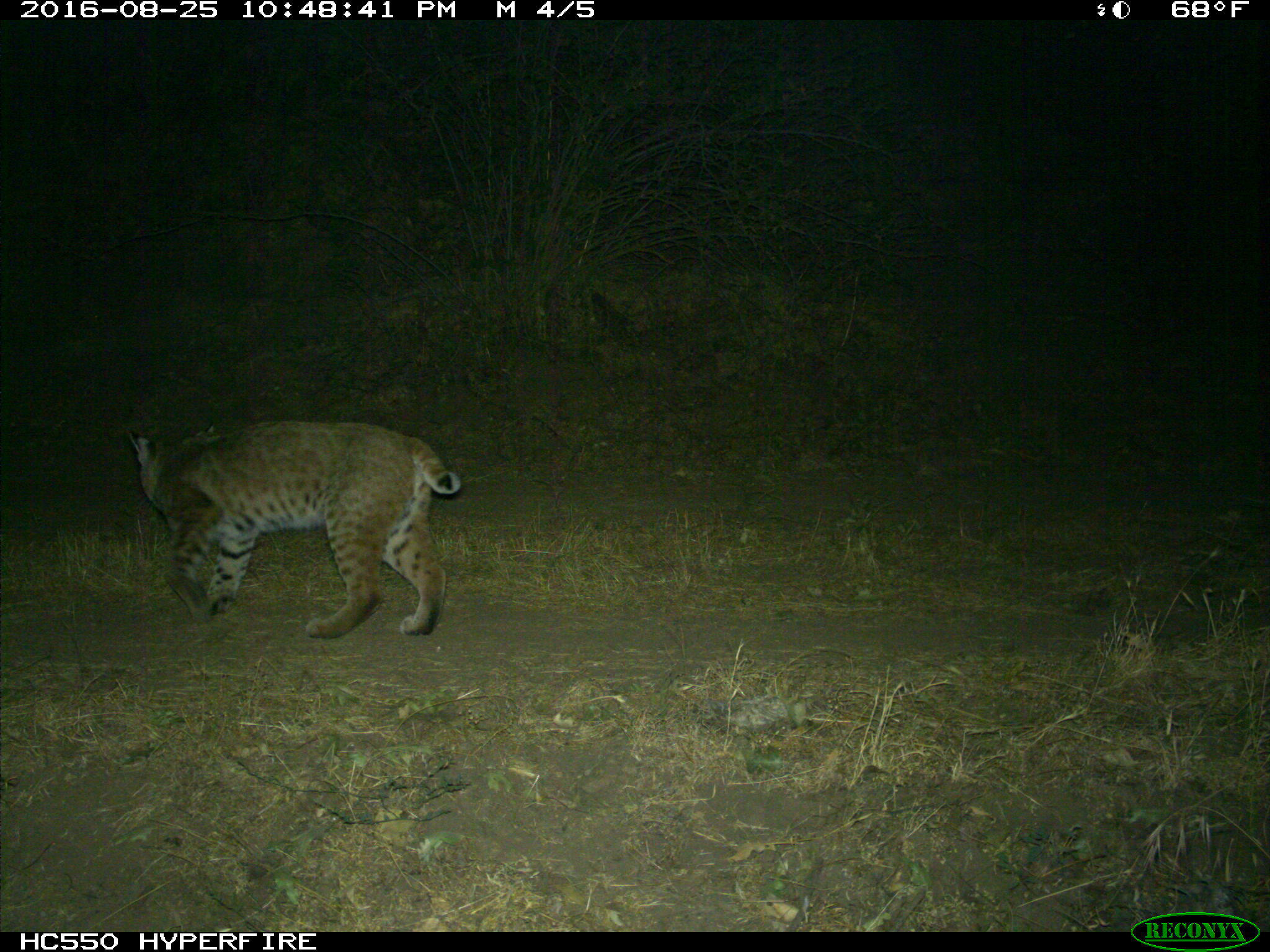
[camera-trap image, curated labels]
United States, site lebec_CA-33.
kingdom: Animalia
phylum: Chordata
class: Mammalia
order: Carnivora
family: Felidae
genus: Lynx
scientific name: Lynx rufus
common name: bobcat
Lynx rufus (bobcat).